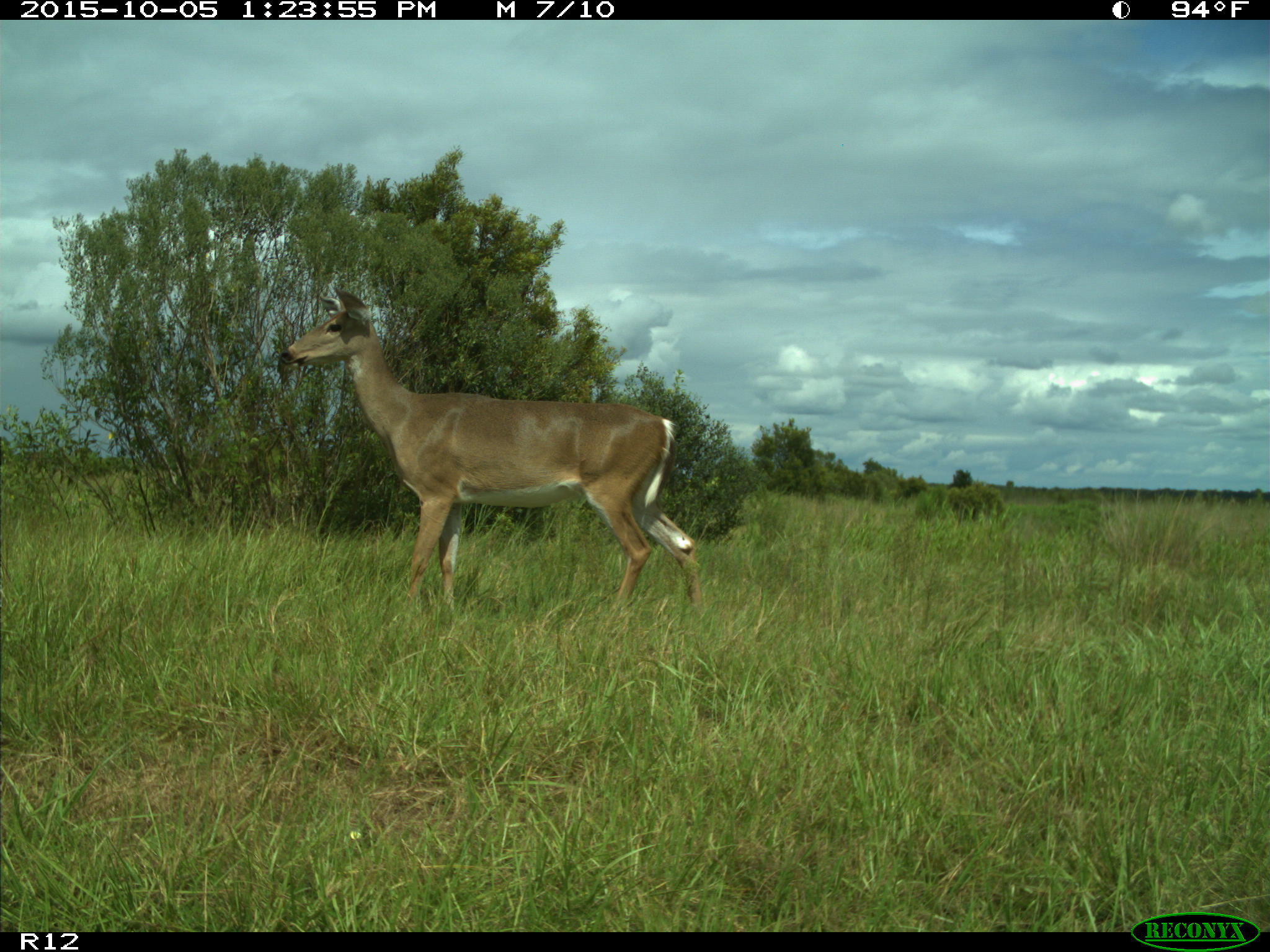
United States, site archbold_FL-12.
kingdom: Animalia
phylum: Chordata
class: Mammalia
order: Artiodactyla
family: Cervidae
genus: Odocoileus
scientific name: Odocoileus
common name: deer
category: unidentified deer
Unidentified deer (deer) (Odocoileus).